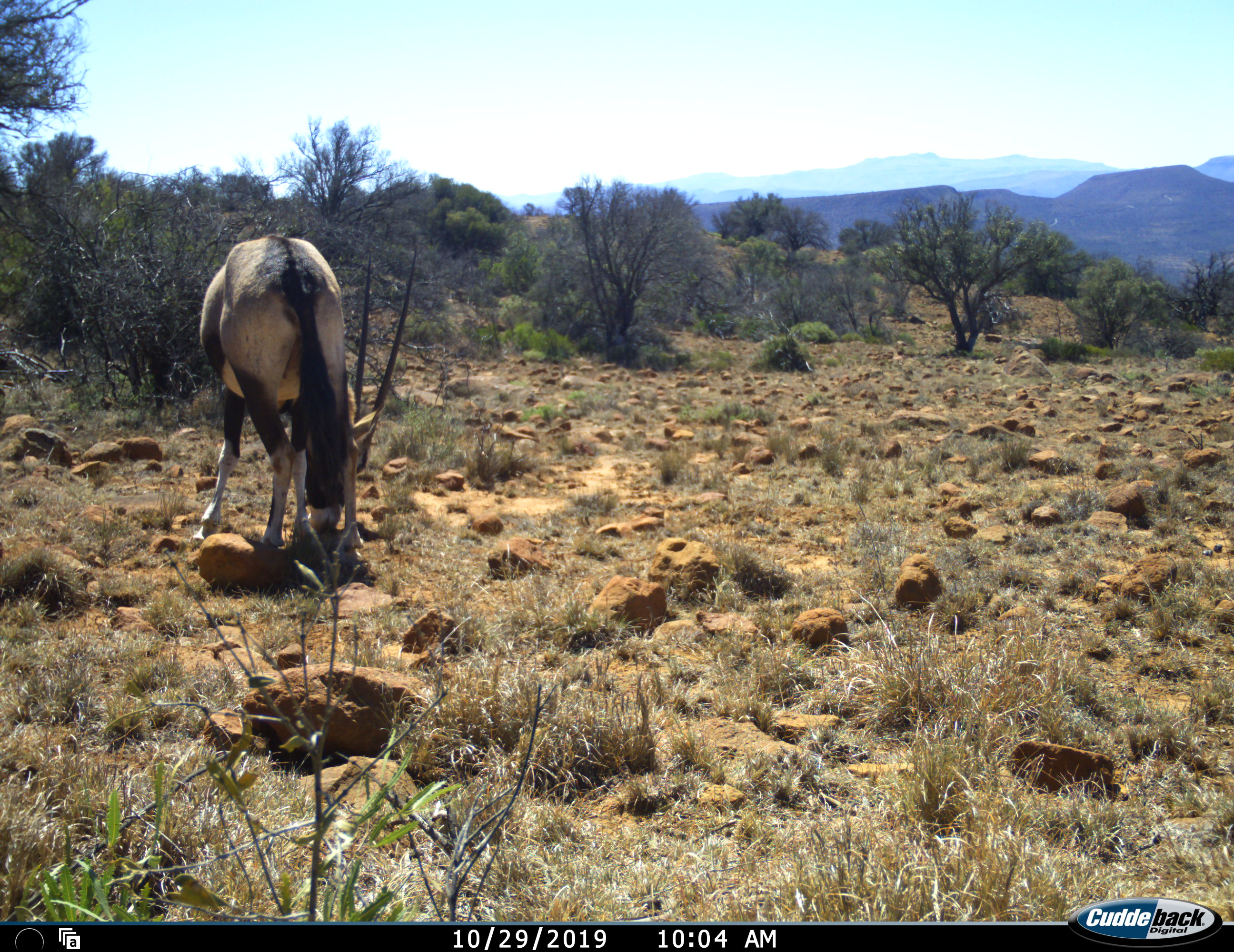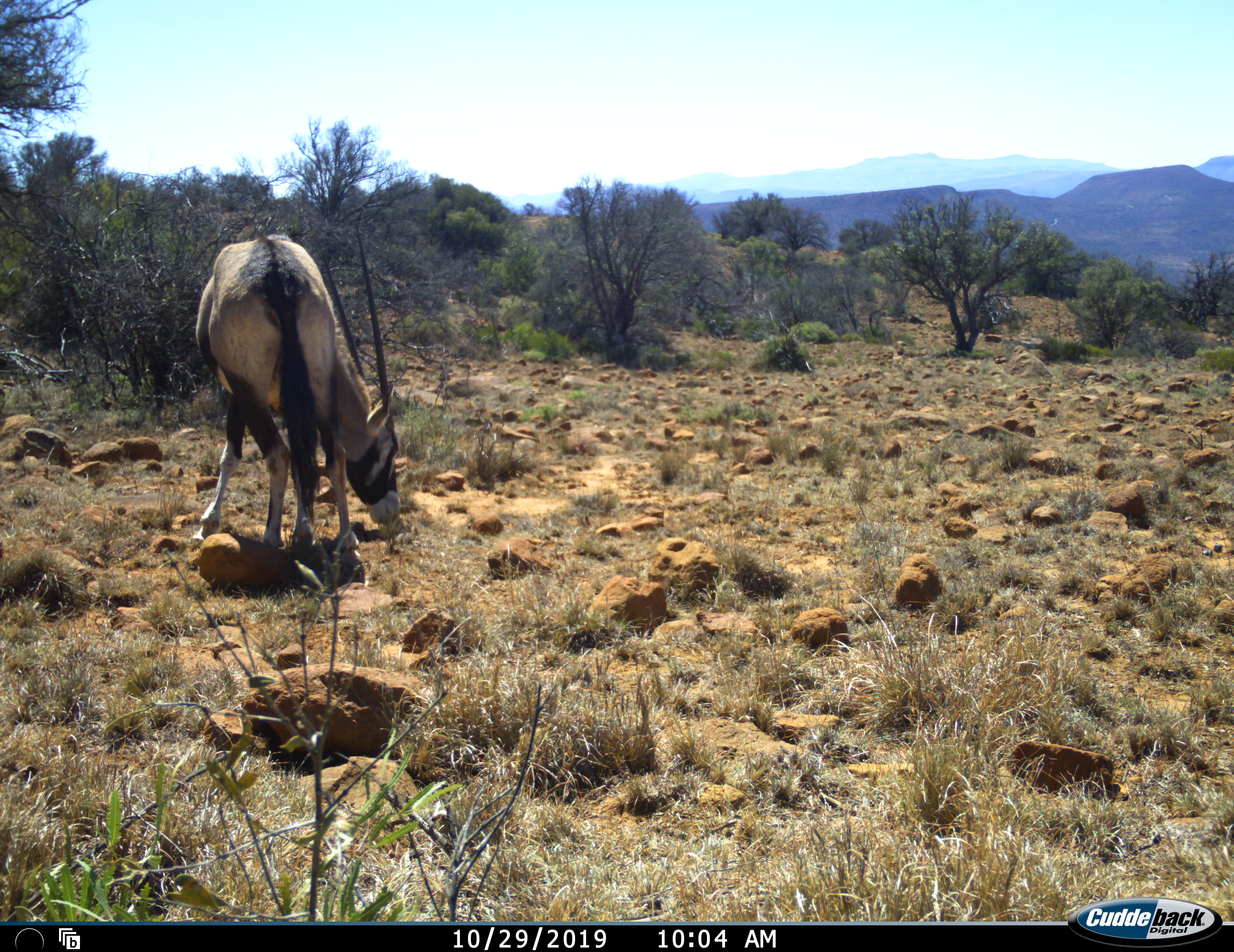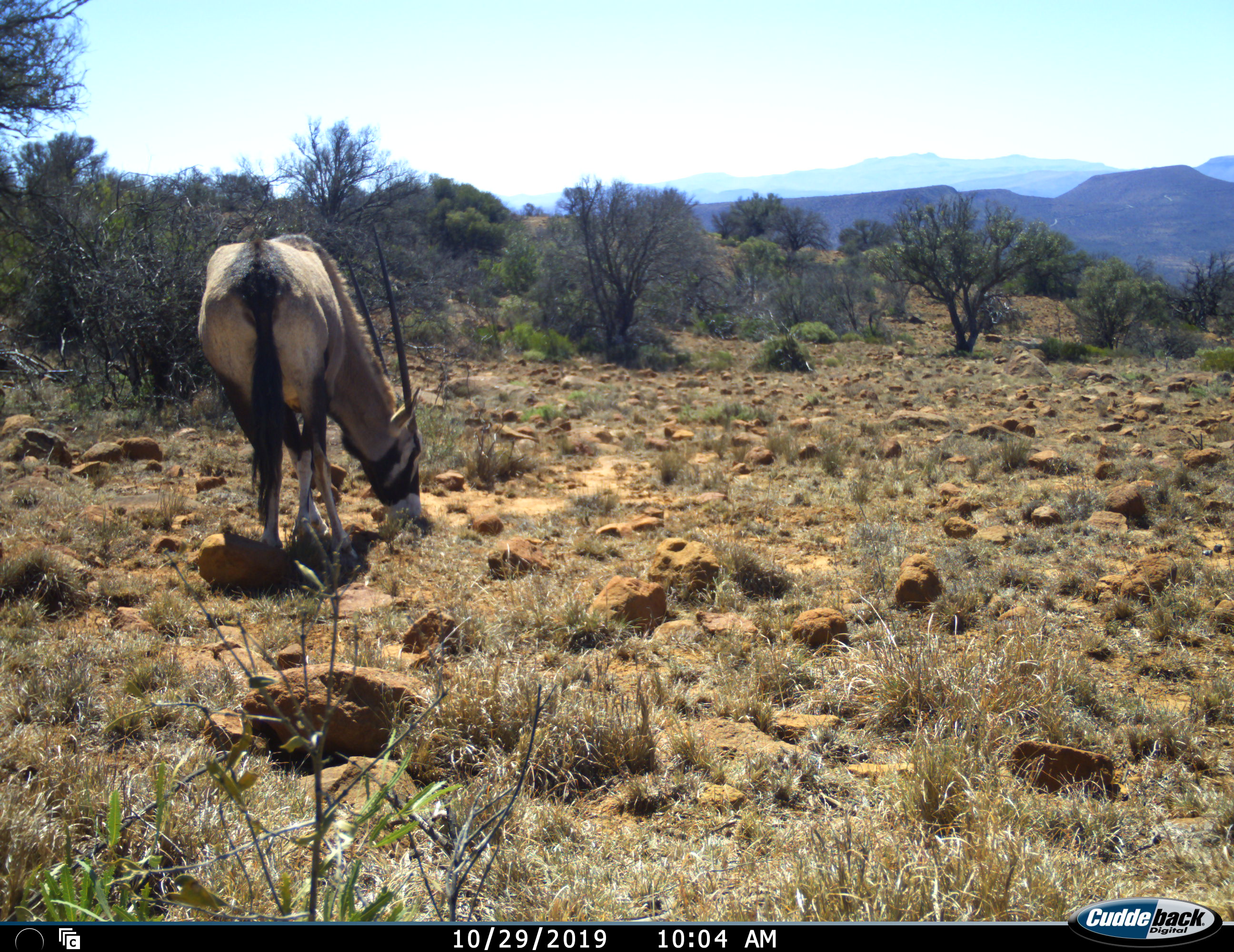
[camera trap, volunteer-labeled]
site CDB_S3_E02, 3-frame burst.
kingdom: Animalia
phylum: Chordata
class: Mammalia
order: Artiodactyla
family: Bovidae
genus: Oryx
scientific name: Oryx gazella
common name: gemsbok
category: oryx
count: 1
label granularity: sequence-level